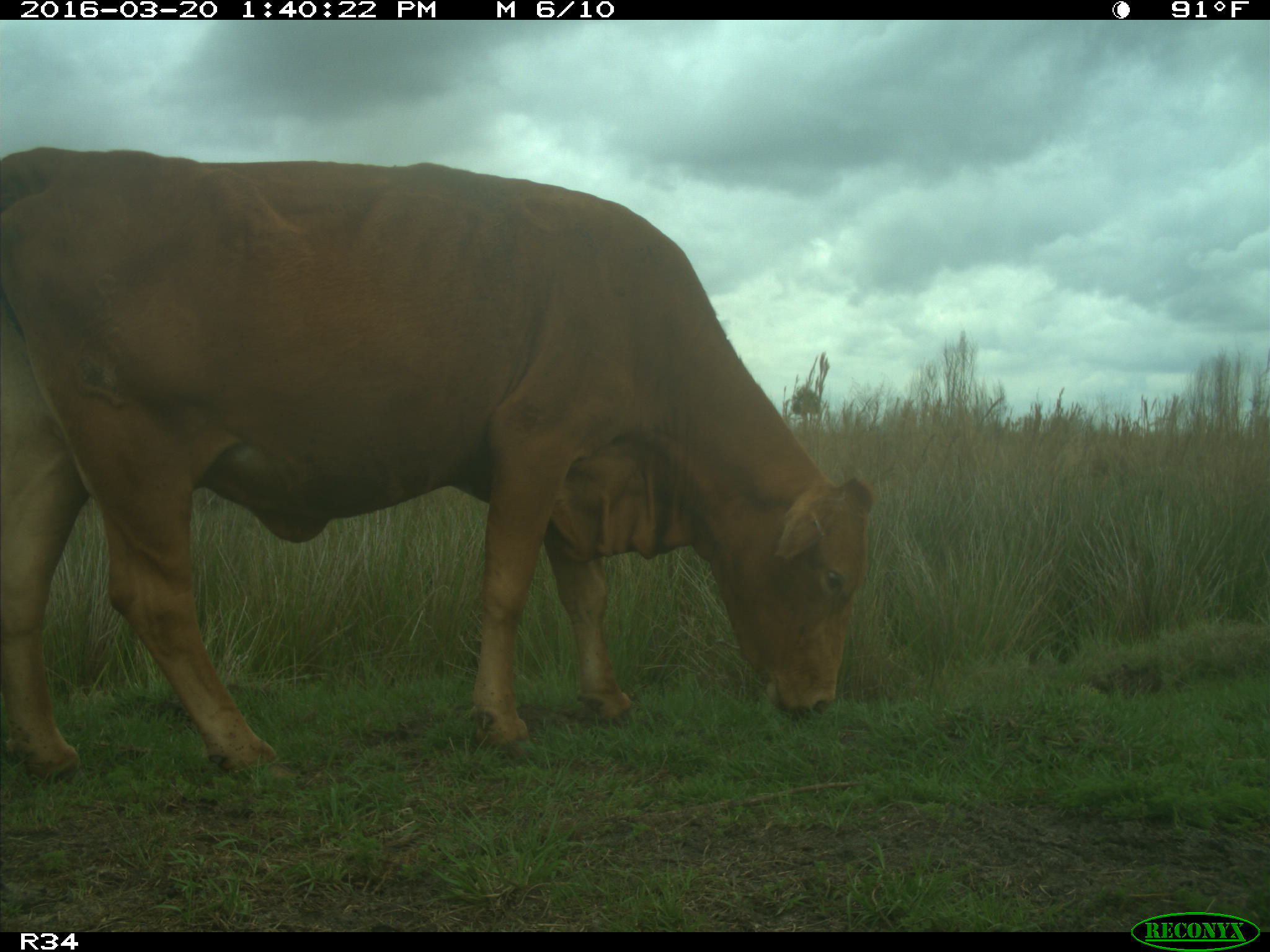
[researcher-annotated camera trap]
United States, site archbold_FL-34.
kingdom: Animalia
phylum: Chordata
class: Mammalia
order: Artiodactyla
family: Bovidae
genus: Bos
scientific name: Bos taurus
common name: domestic cow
Bos taurus (domestic cow).